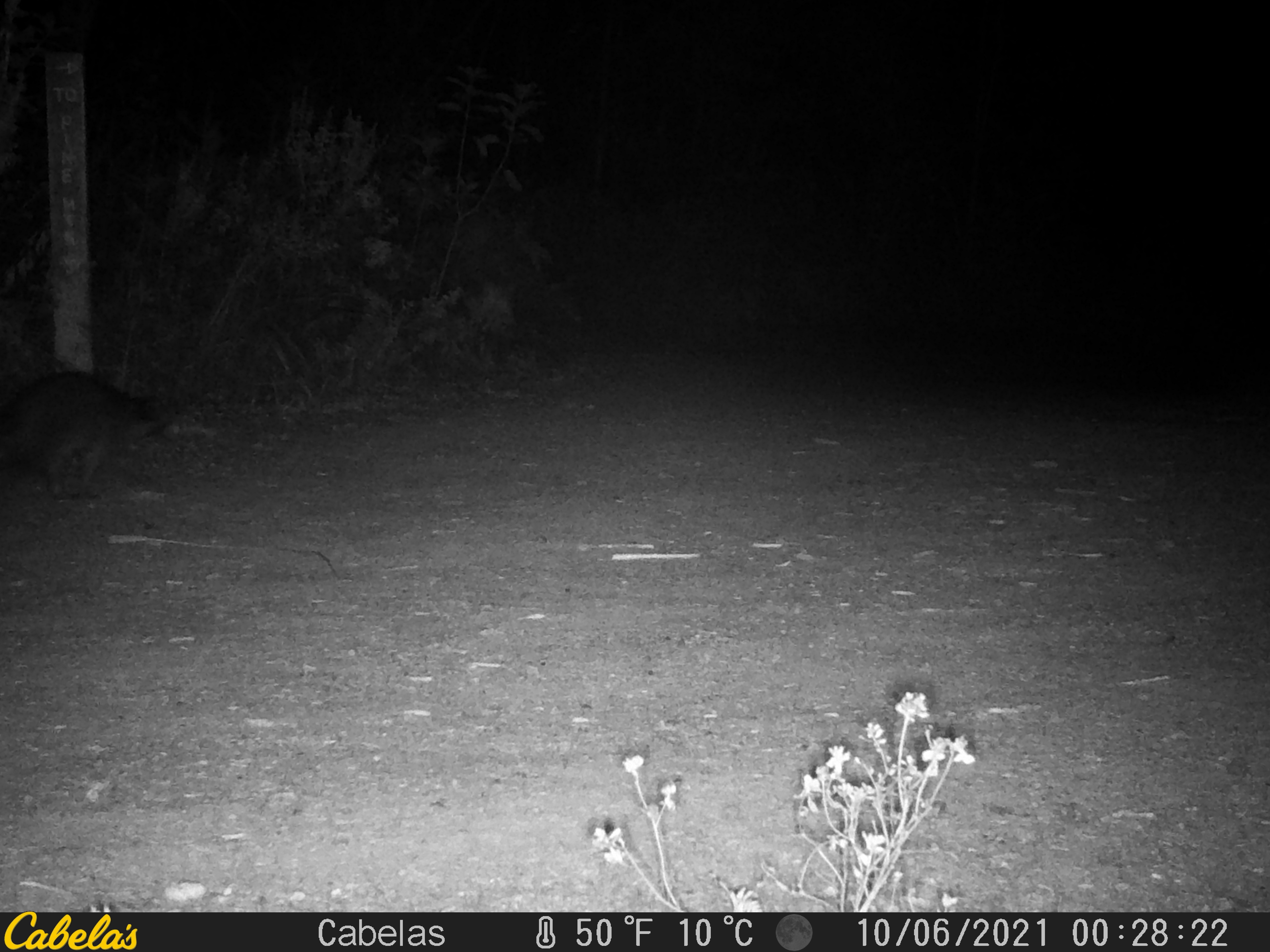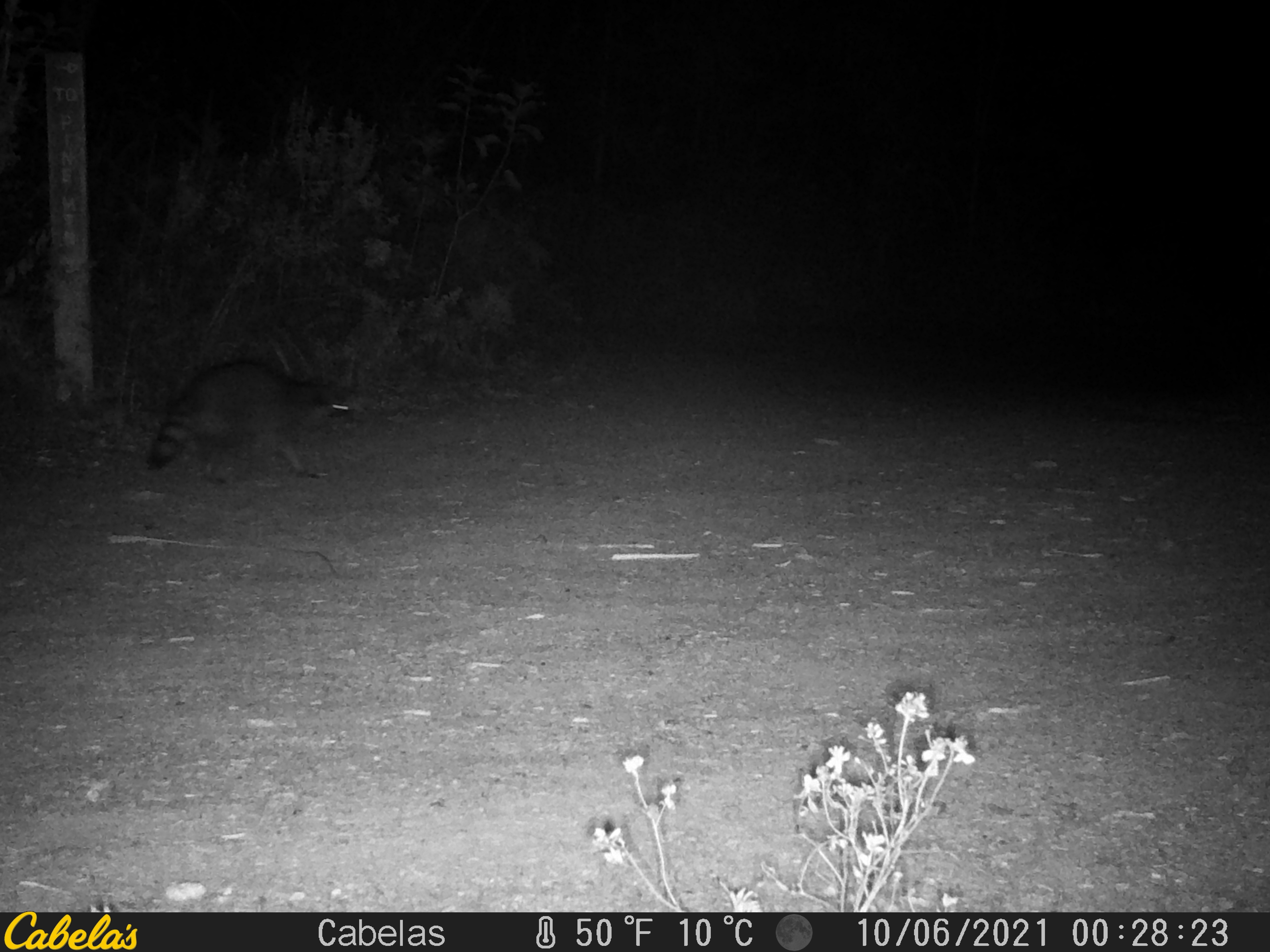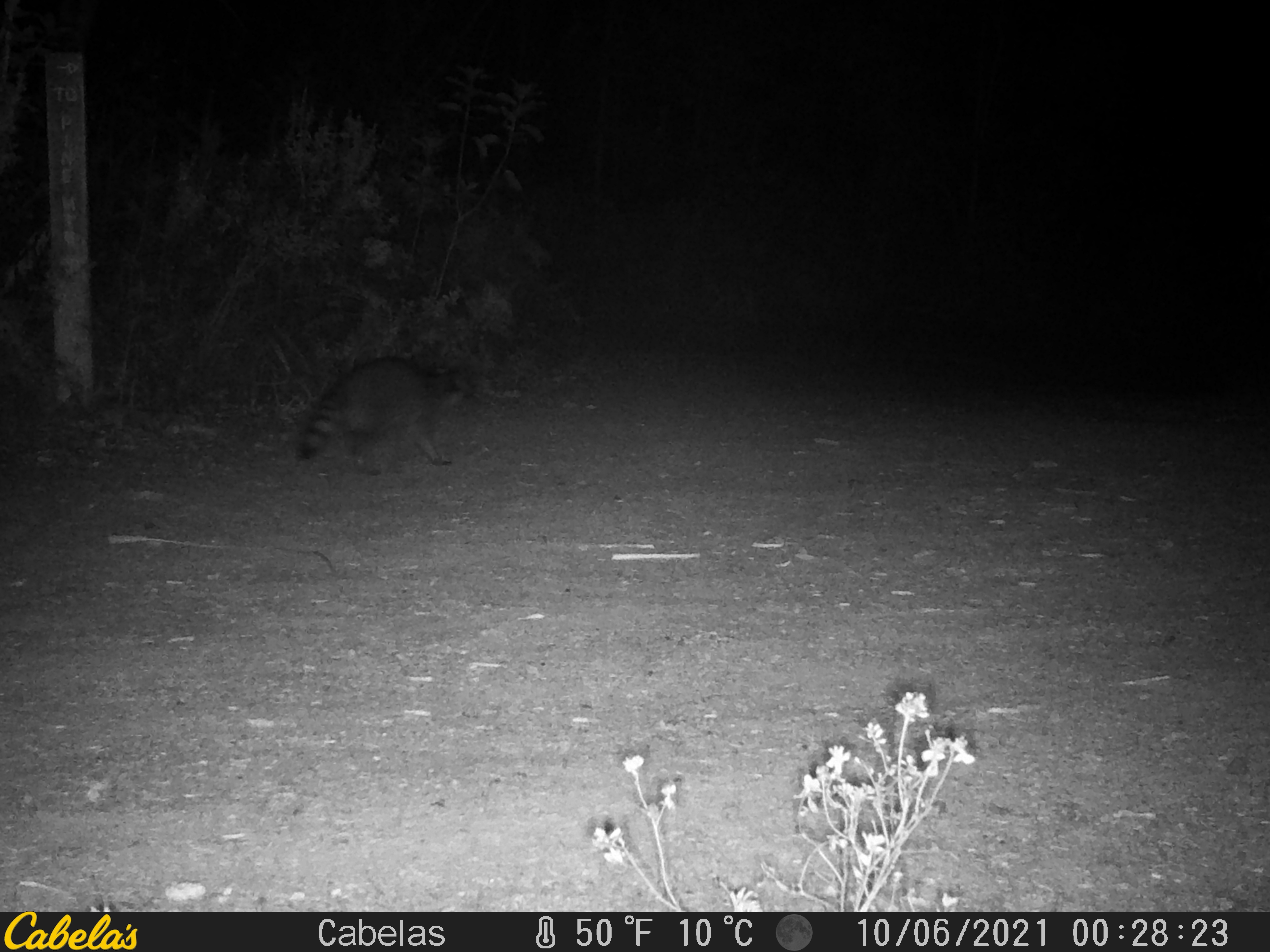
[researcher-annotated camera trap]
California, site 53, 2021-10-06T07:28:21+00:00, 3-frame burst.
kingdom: Animalia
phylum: Chordata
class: Mammalia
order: Carnivora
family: Procyonidae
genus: Procyon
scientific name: Procyon lotor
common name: raccoon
Raccoon (Procyon lotor).